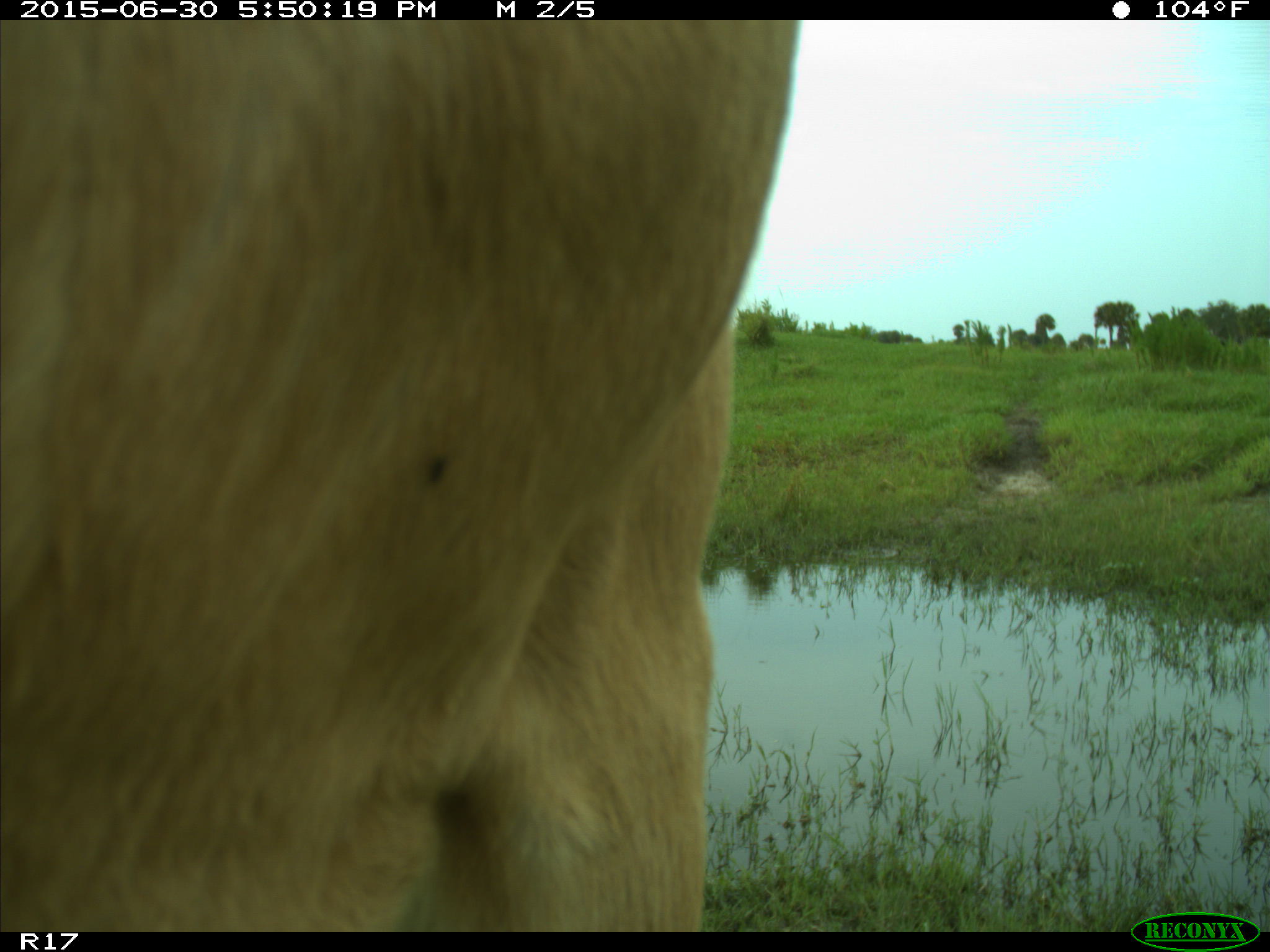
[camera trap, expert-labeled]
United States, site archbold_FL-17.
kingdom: Animalia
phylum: Chordata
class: Mammalia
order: Artiodactyla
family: Bovidae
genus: Bos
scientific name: Bos taurus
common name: domestic cow